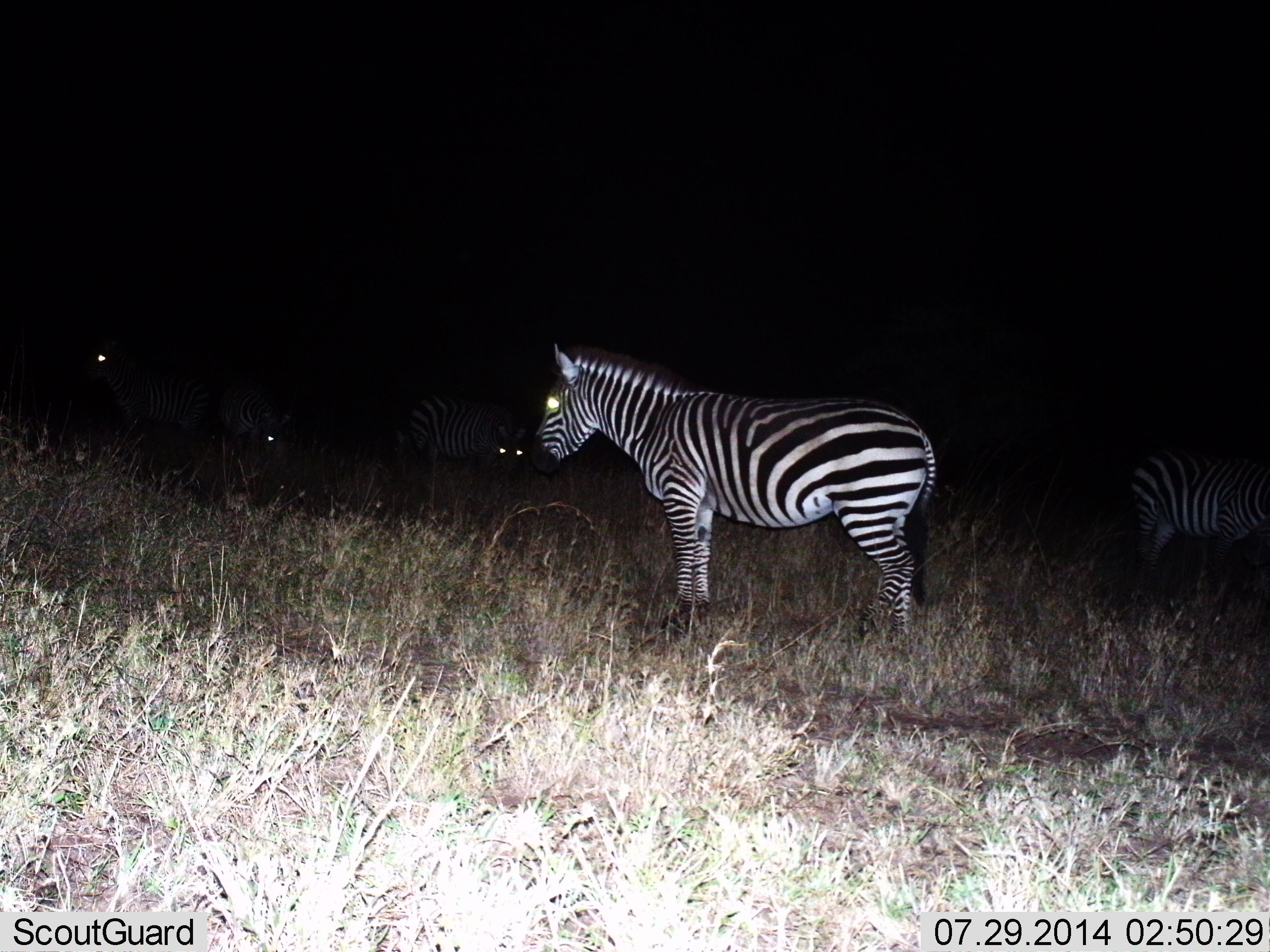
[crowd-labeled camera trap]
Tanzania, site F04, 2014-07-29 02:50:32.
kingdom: Animalia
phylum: Chordata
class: Mammalia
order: Perissodactyla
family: Equidae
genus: Equus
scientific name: Equus quagga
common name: plains zebra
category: zebra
Zebra (plains zebra) (Equus quagga), count 5. Behavior (volunteer vote fractions): standing 80%, resting 0%, moving 10%, interacting 0%. Young present (vote fraction): 0%. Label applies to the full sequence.